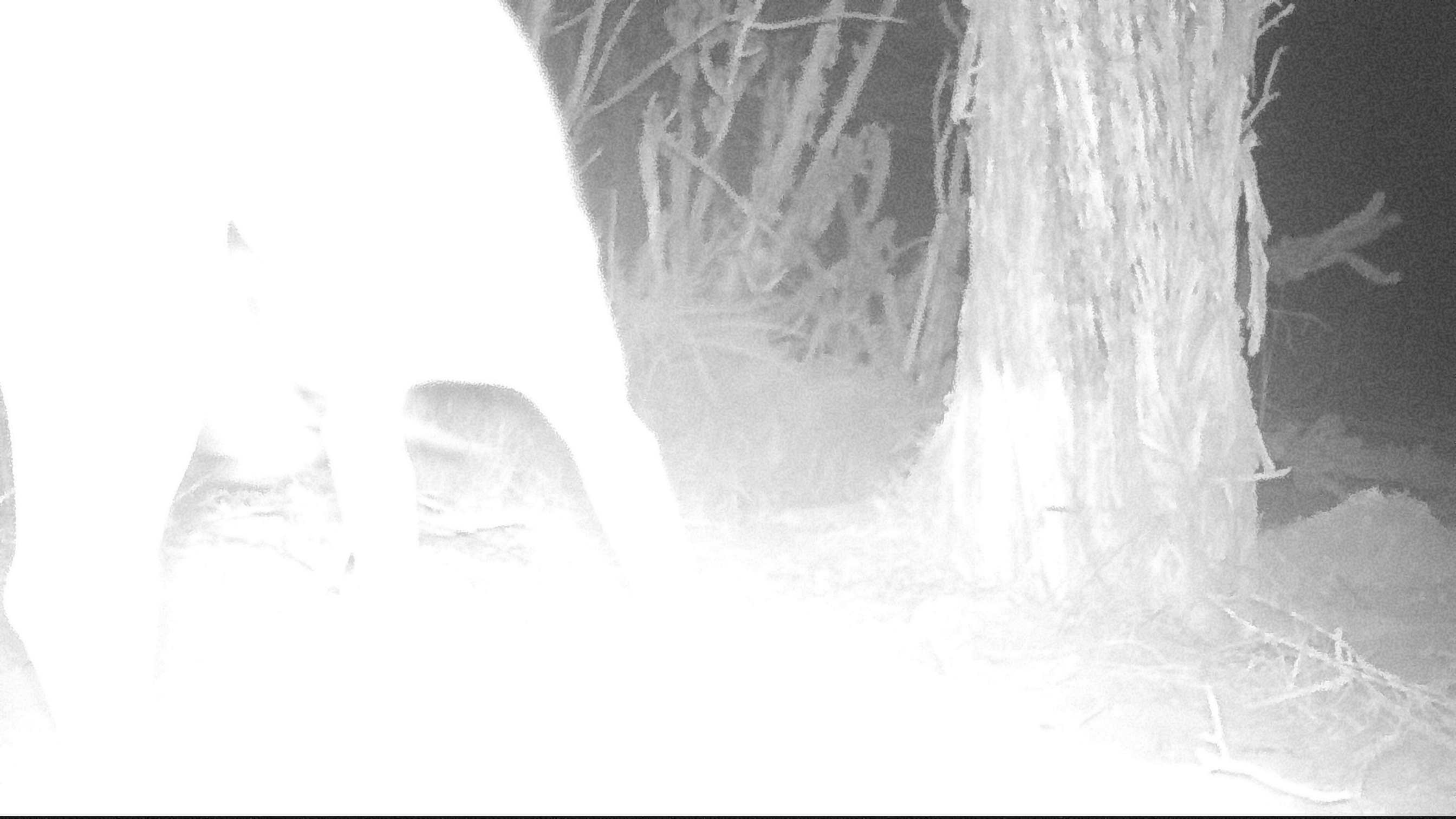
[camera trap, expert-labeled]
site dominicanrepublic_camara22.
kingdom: Animalia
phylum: Chordata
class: Mammalia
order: Carnivora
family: Canidae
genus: Canis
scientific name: Canis familiaris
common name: domestic dog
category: dog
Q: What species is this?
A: Dog (domestic dog) (Canis familiaris).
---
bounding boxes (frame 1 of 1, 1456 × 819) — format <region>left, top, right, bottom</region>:
dog: <region>0, 4, 700, 781</region>